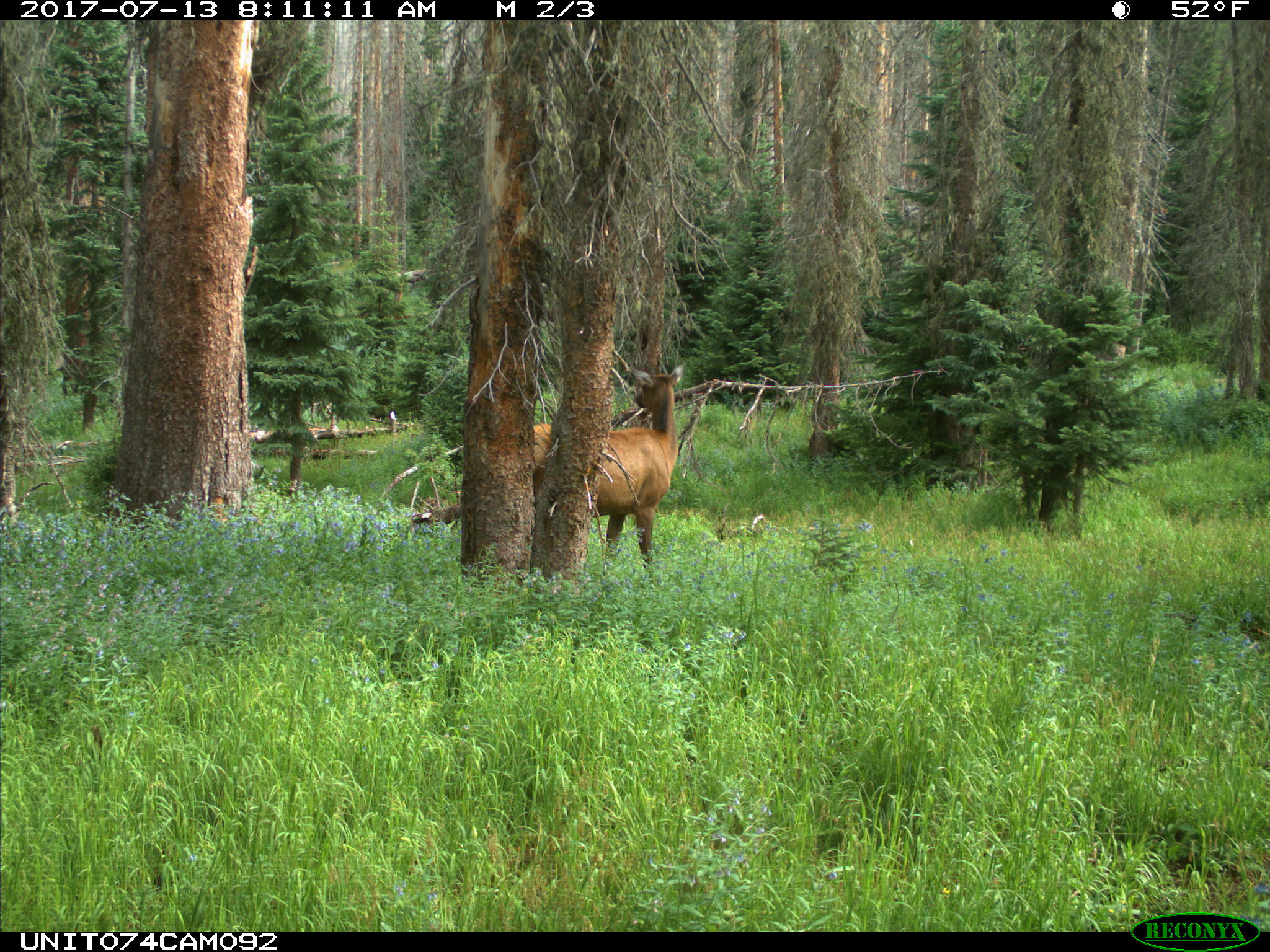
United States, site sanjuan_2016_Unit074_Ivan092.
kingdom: Animalia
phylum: Chordata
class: Mammalia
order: Artiodactyla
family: Cervidae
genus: Cervus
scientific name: Cervus elaphus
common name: red deer